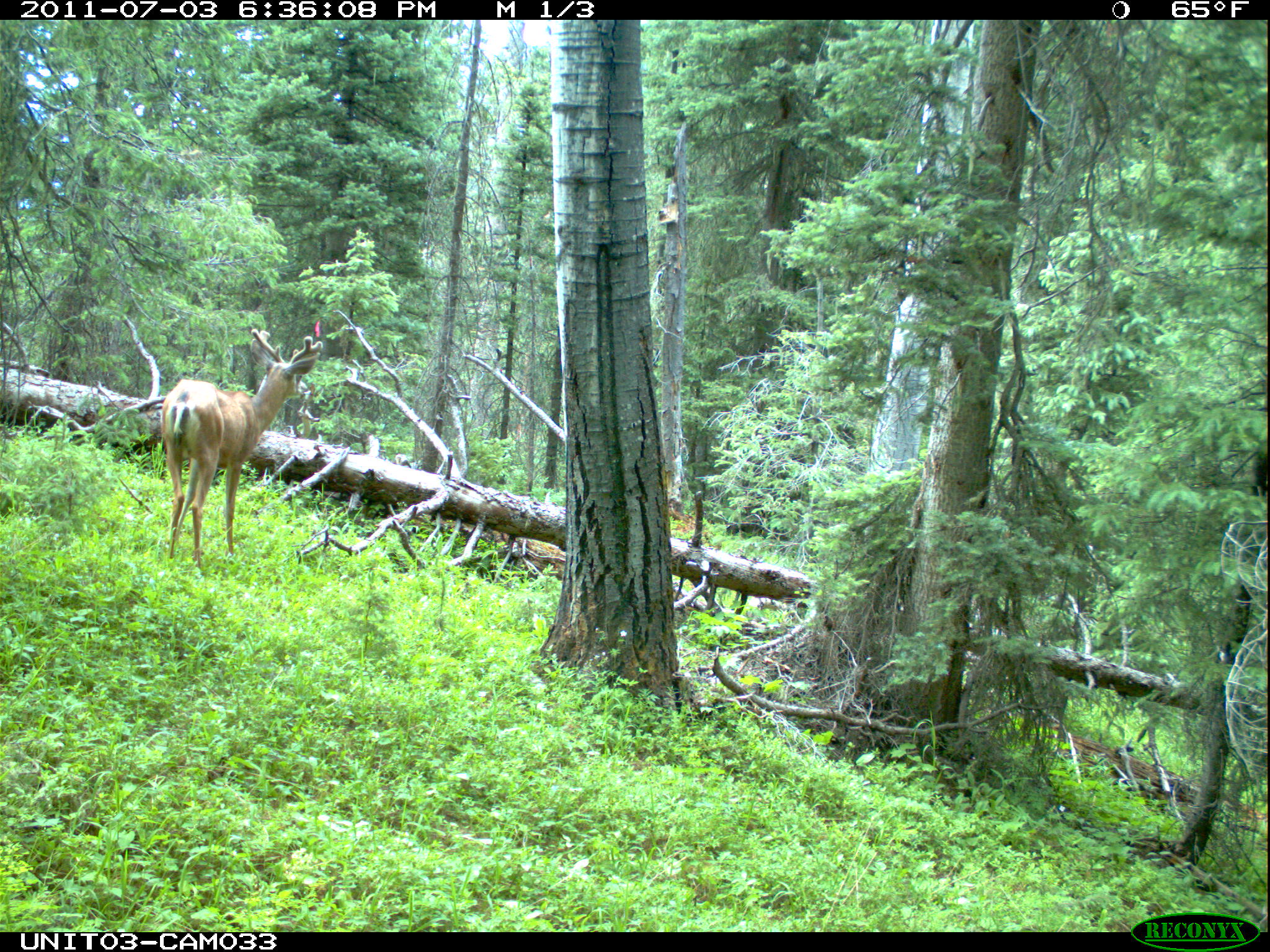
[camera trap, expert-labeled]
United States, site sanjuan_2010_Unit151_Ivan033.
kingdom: Animalia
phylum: Chordata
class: Mammalia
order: Artiodactyla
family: Cervidae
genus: Odocoileus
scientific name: Odocoileus hemionus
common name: mule deer